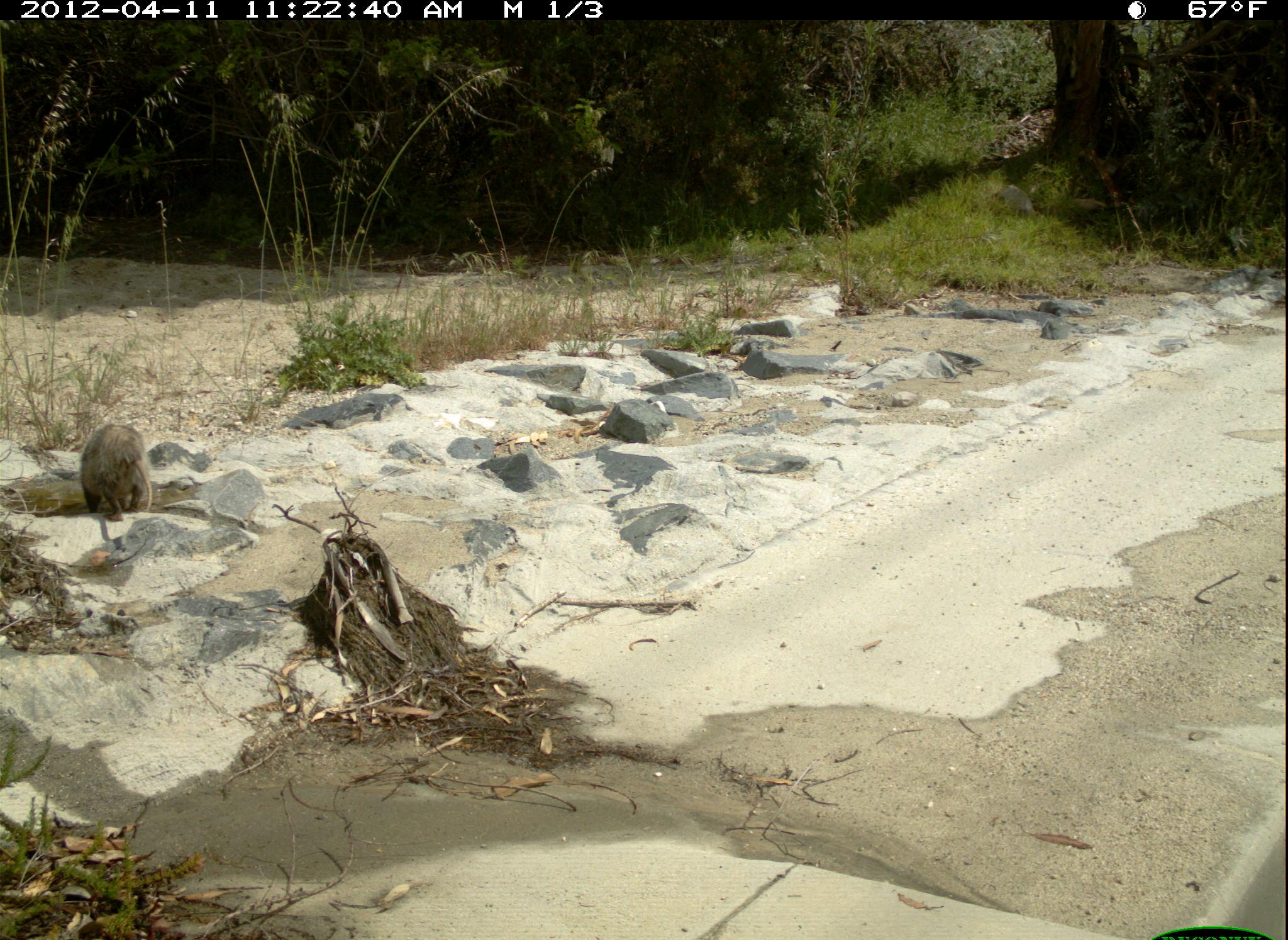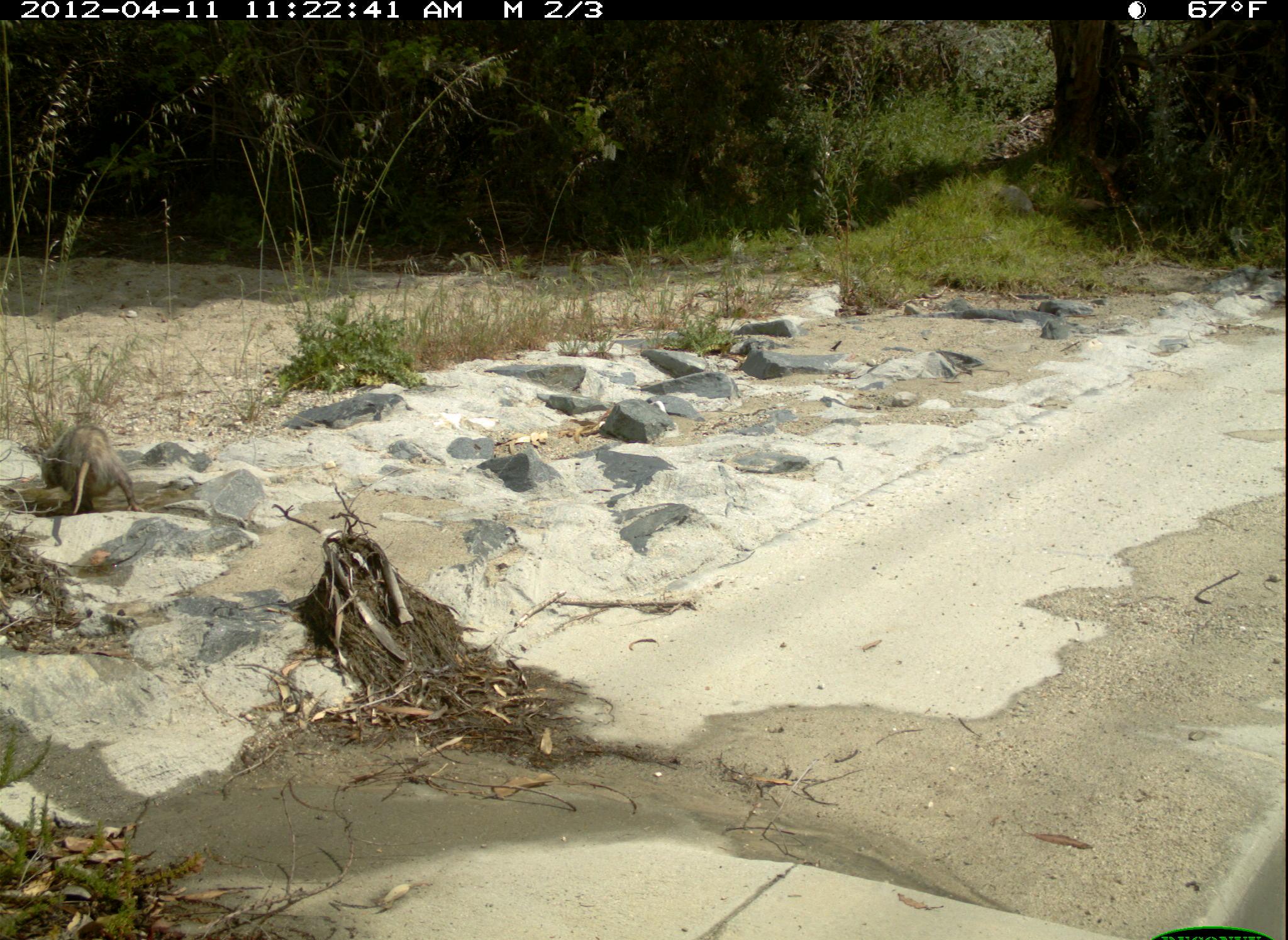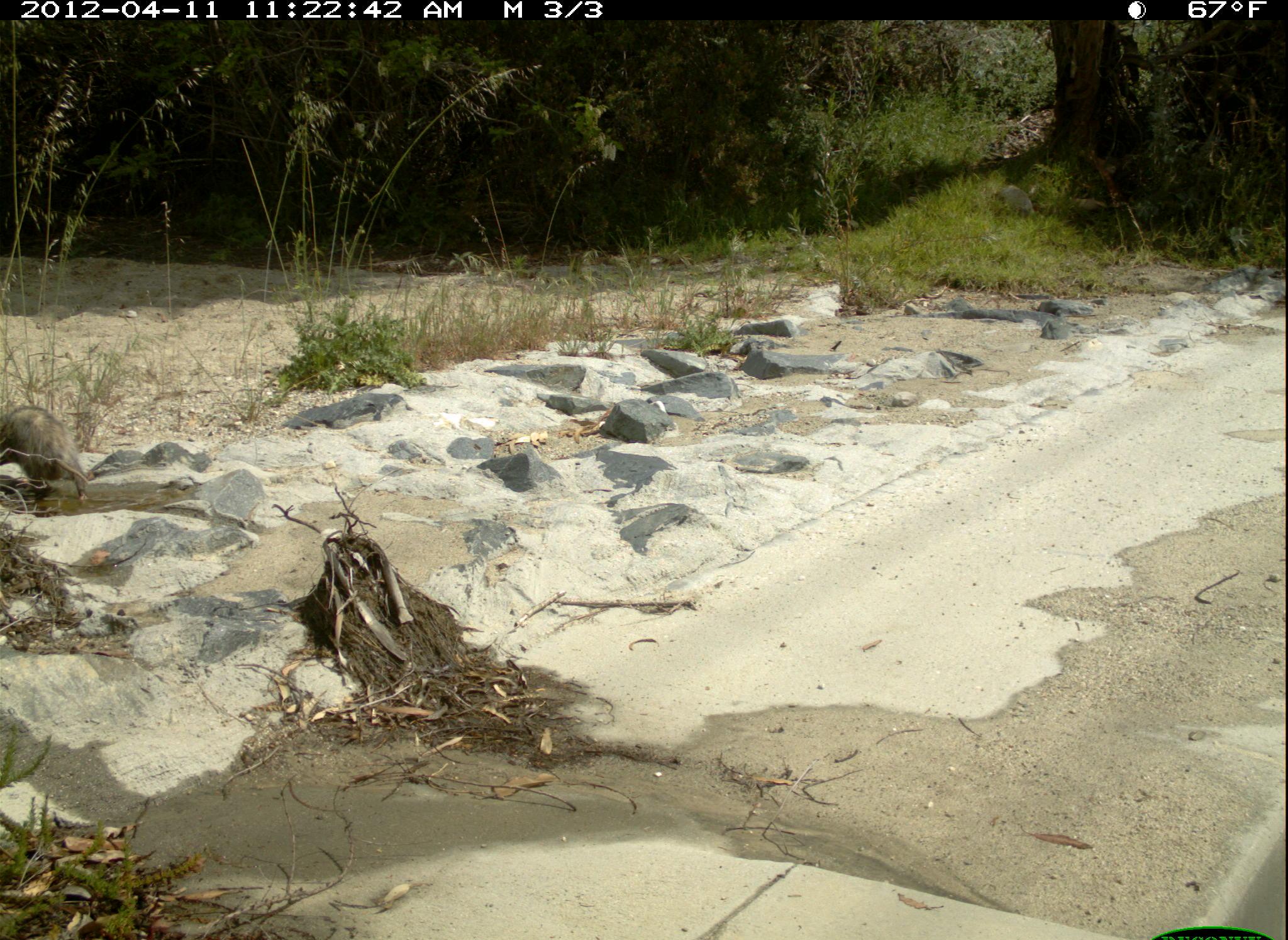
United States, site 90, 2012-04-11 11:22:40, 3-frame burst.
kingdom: Animalia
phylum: Chordata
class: Mammalia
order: Didelphimorphia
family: Didelphidae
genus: Didelphis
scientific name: Didelphis virginiana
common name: virginia opossum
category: opossum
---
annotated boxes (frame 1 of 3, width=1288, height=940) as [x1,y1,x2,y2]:
opossum: [76,417,163,528]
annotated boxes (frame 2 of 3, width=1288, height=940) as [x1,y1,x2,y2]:
opossum: [42,416,151,546]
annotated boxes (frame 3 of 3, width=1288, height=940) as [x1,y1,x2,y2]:
opossum: [2,393,106,514]